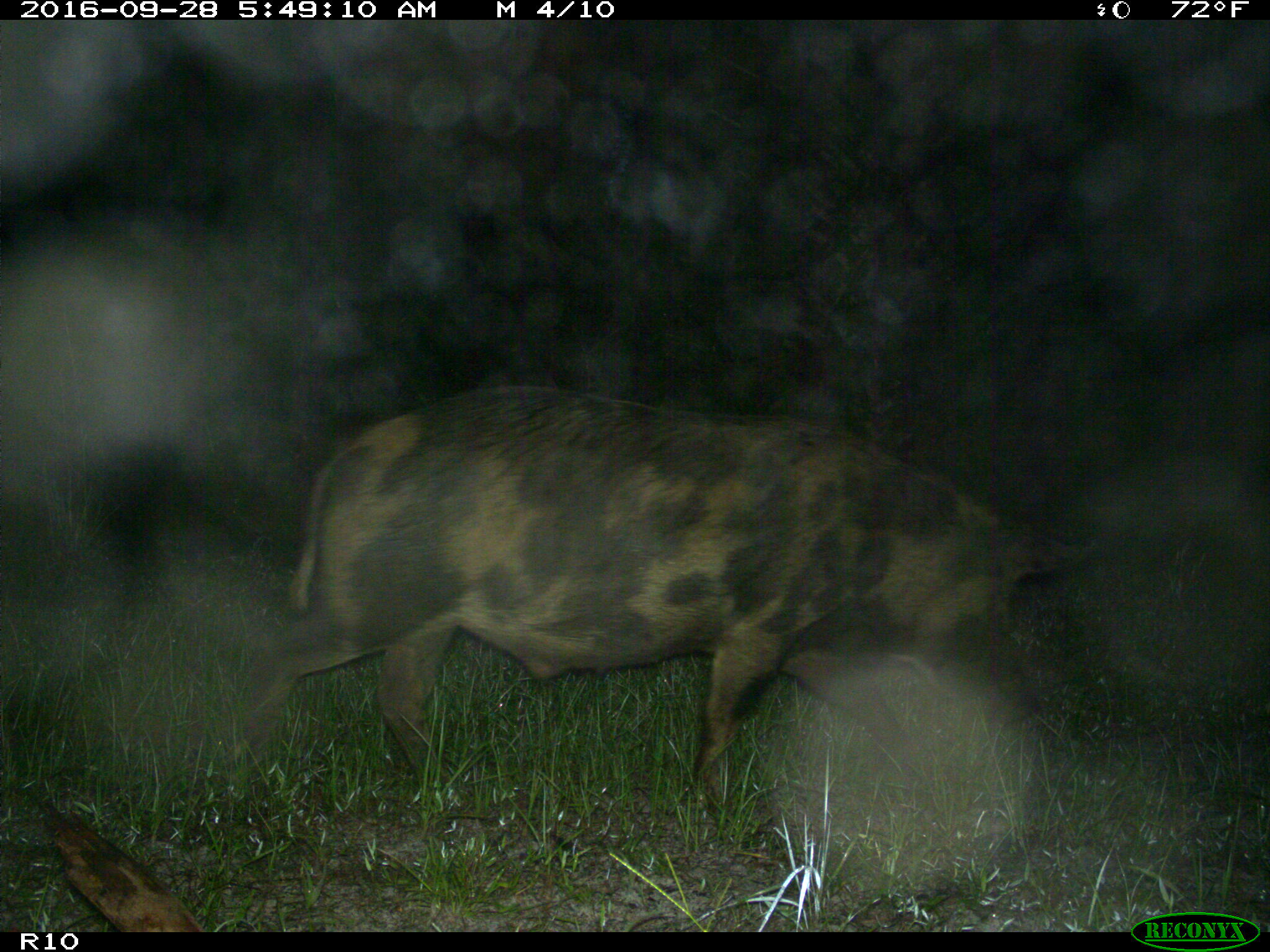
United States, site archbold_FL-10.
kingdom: Animalia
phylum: Chordata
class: Mammalia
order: Artiodactyla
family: Suidae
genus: Sus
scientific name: Sus scrofa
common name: wild boar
Sus scrofa (wild boar).